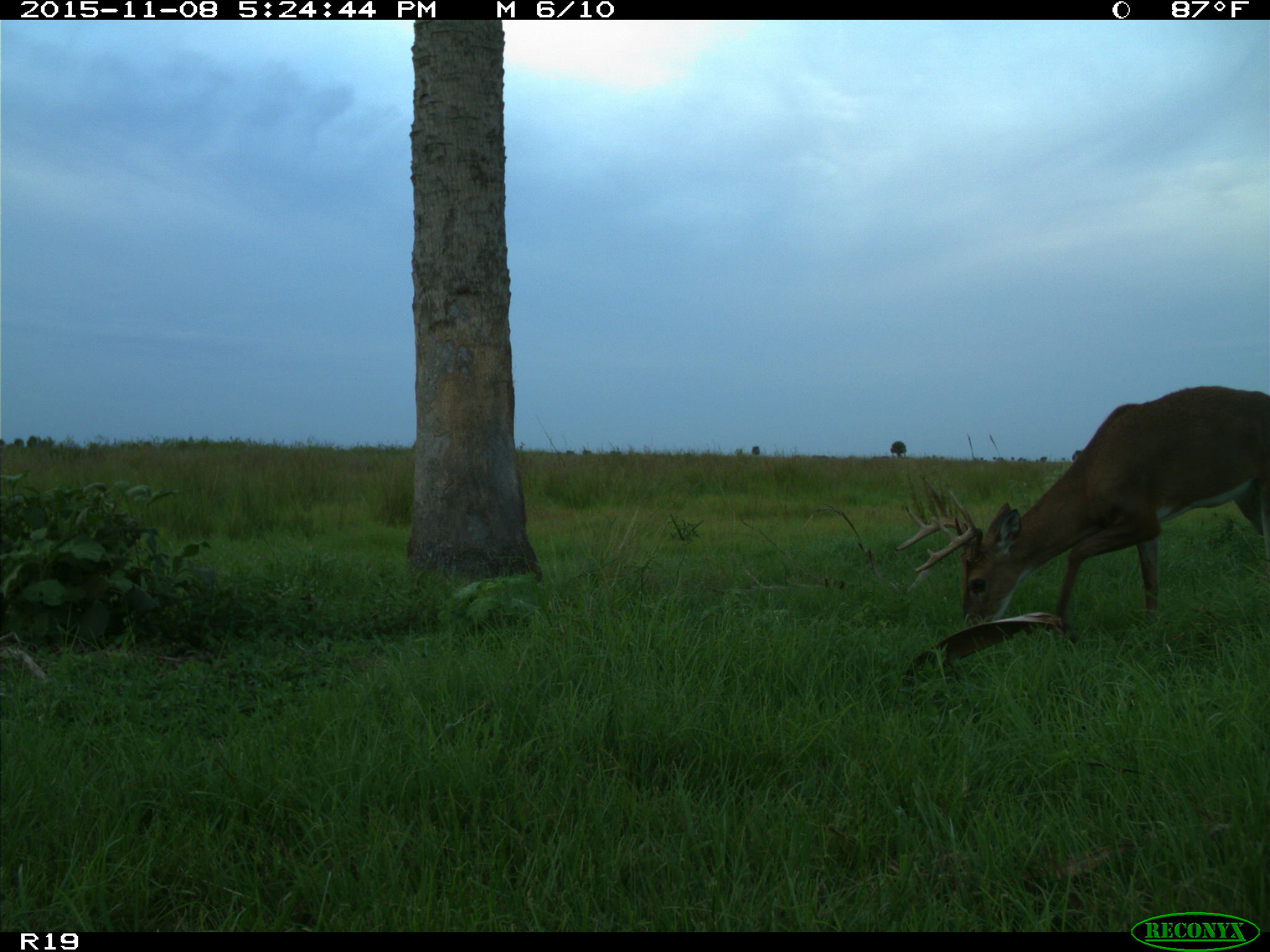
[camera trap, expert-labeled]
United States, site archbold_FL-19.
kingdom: Animalia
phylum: Chordata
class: Mammalia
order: Artiodactyla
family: Cervidae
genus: Odocoileus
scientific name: Odocoileus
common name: deer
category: unidentified deer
Unidentified deer (deer) (Odocoileus).